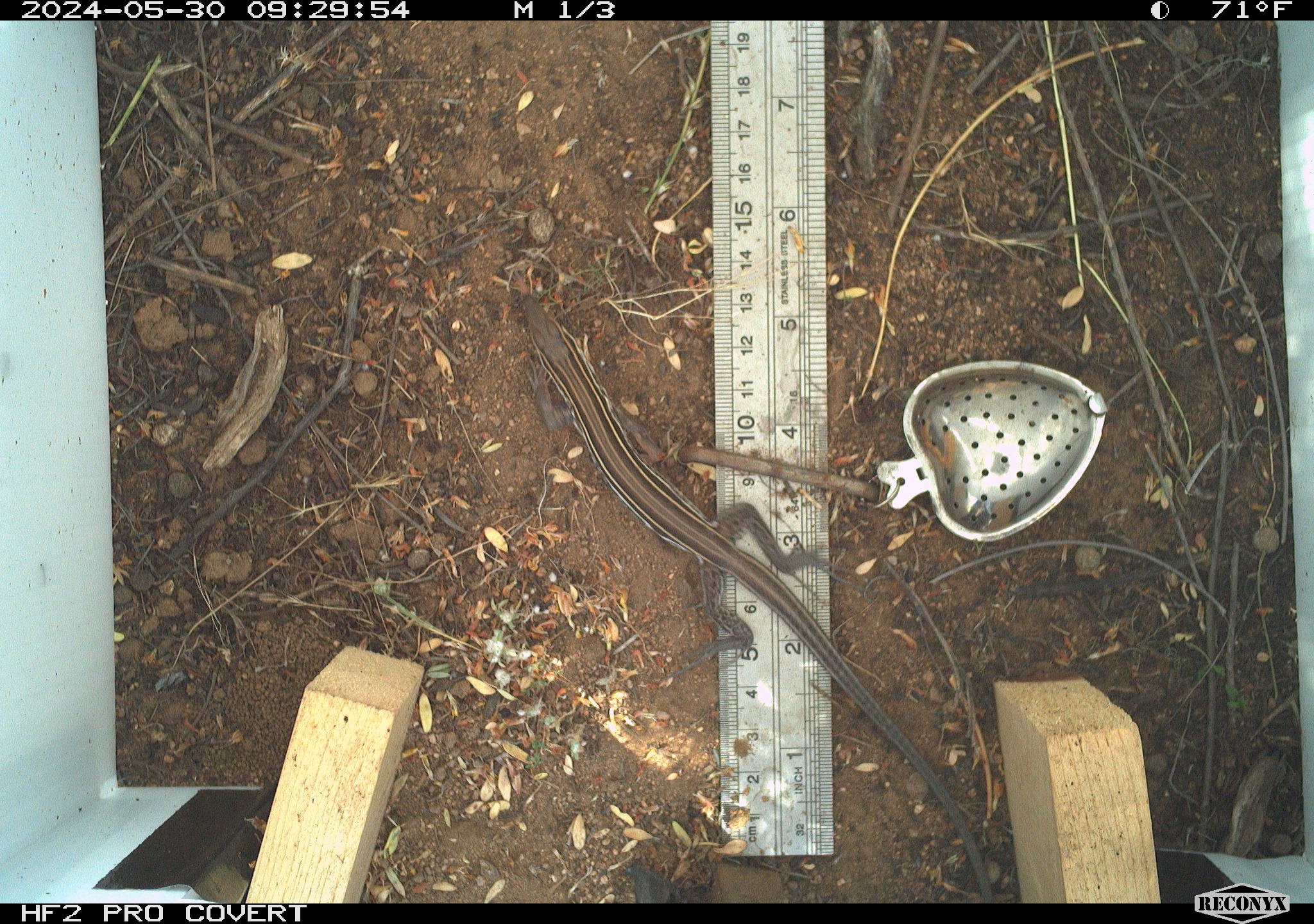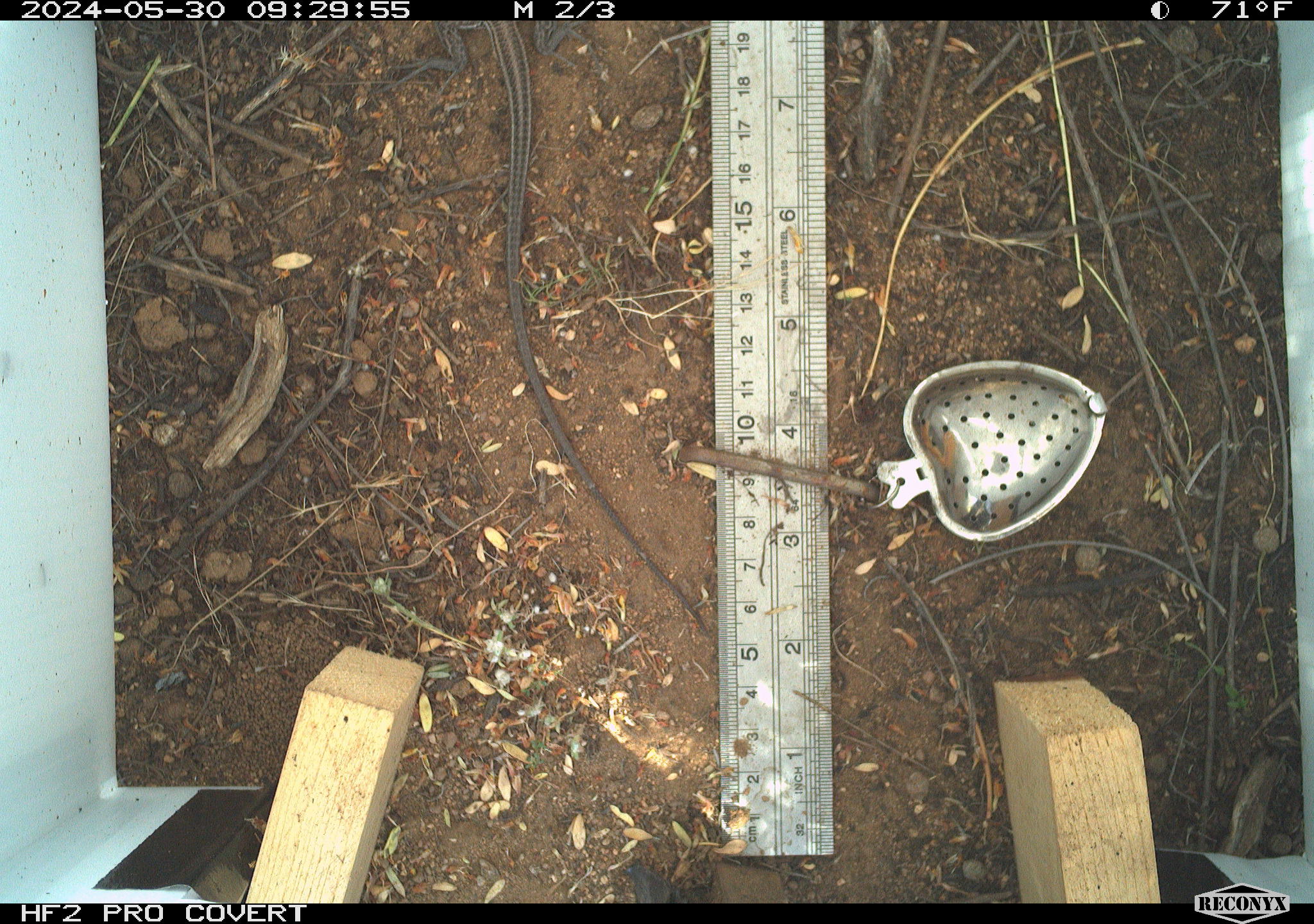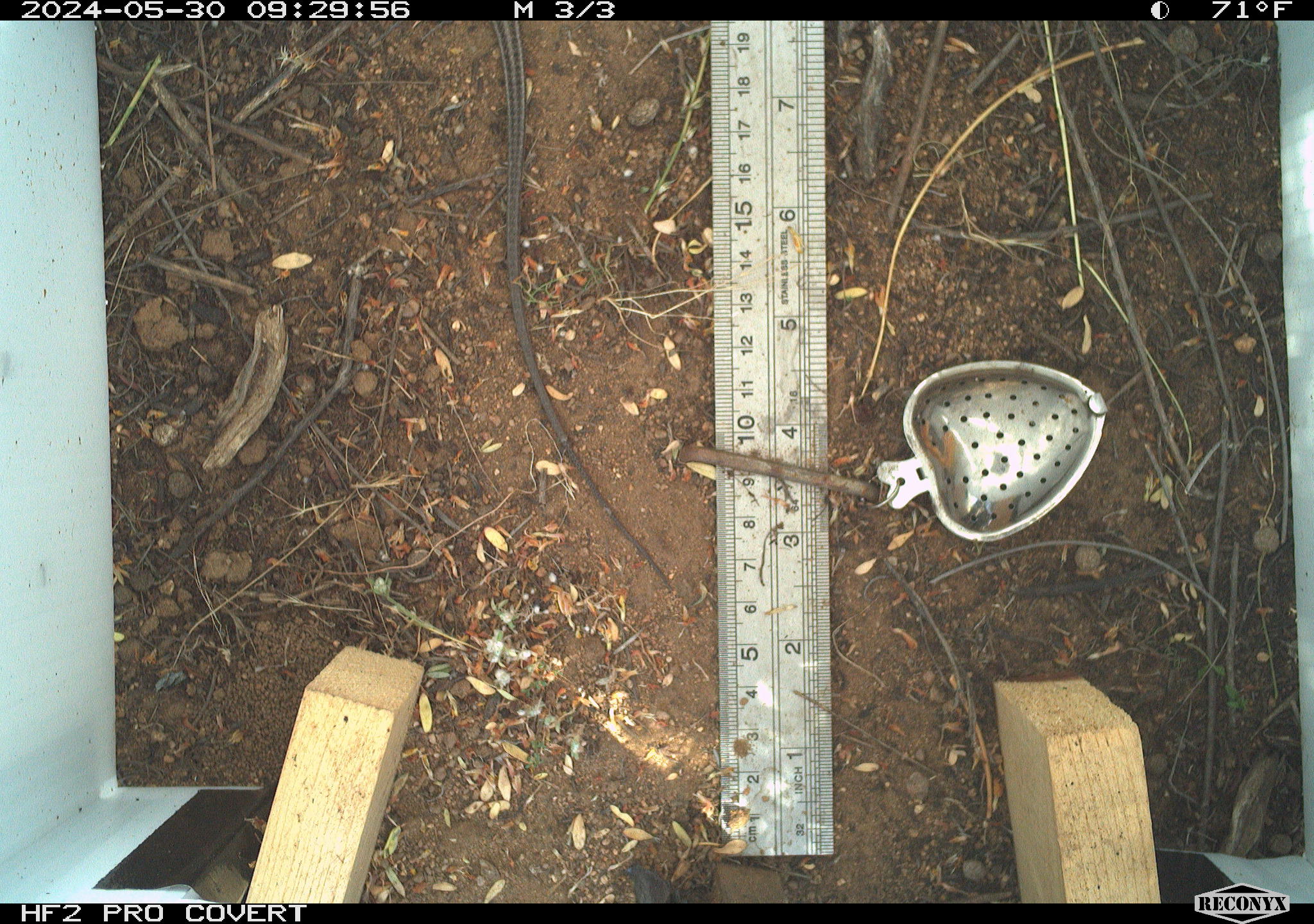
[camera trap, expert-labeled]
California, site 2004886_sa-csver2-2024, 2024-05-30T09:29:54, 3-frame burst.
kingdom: Animalia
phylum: Chordata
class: Reptilia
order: Squamata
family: Scincidae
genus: Plestiodon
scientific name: Plestiodon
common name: blue-tailed skinks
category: plestiodon species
Plestiodon species (blue-tailed skinks) (Plestiodon).